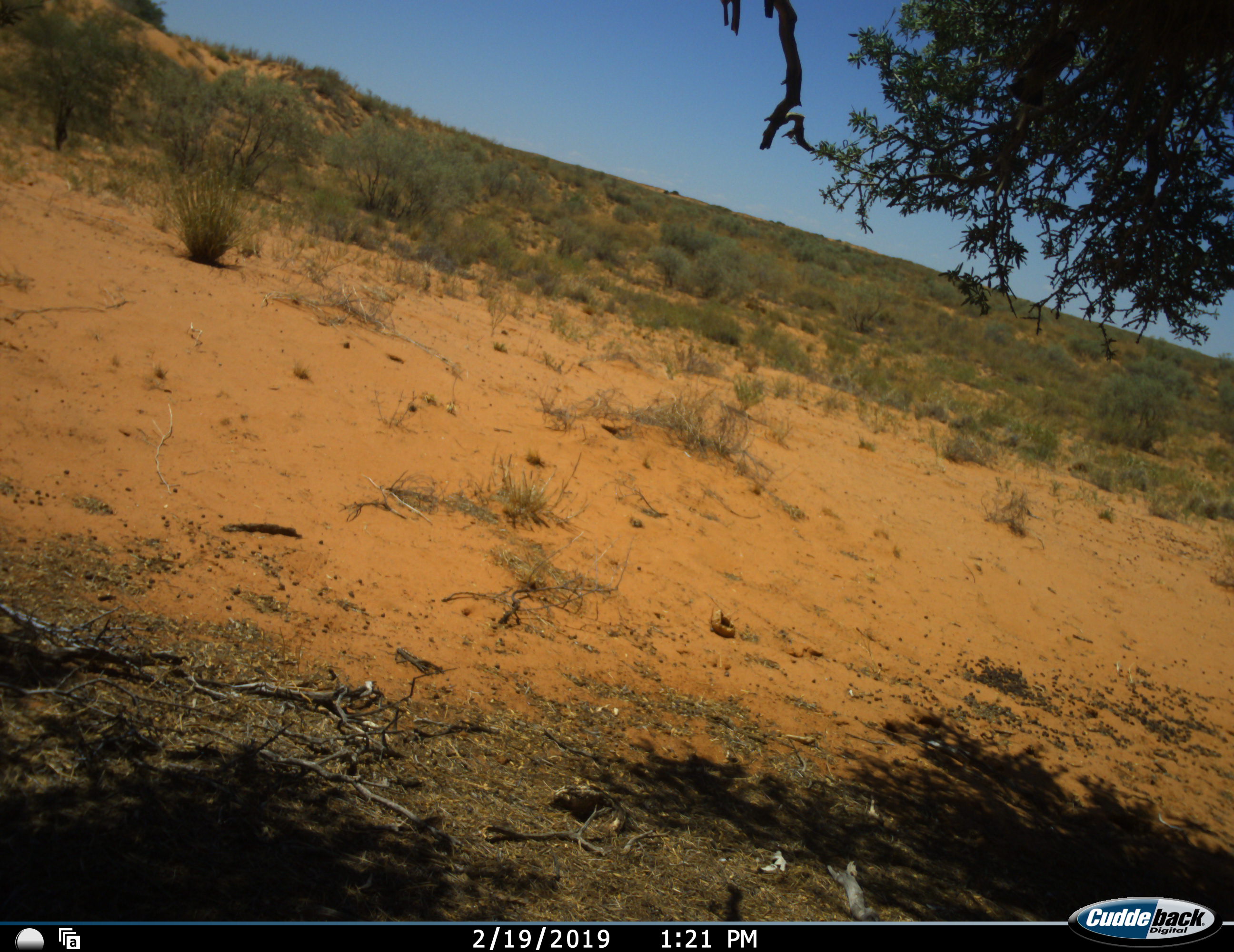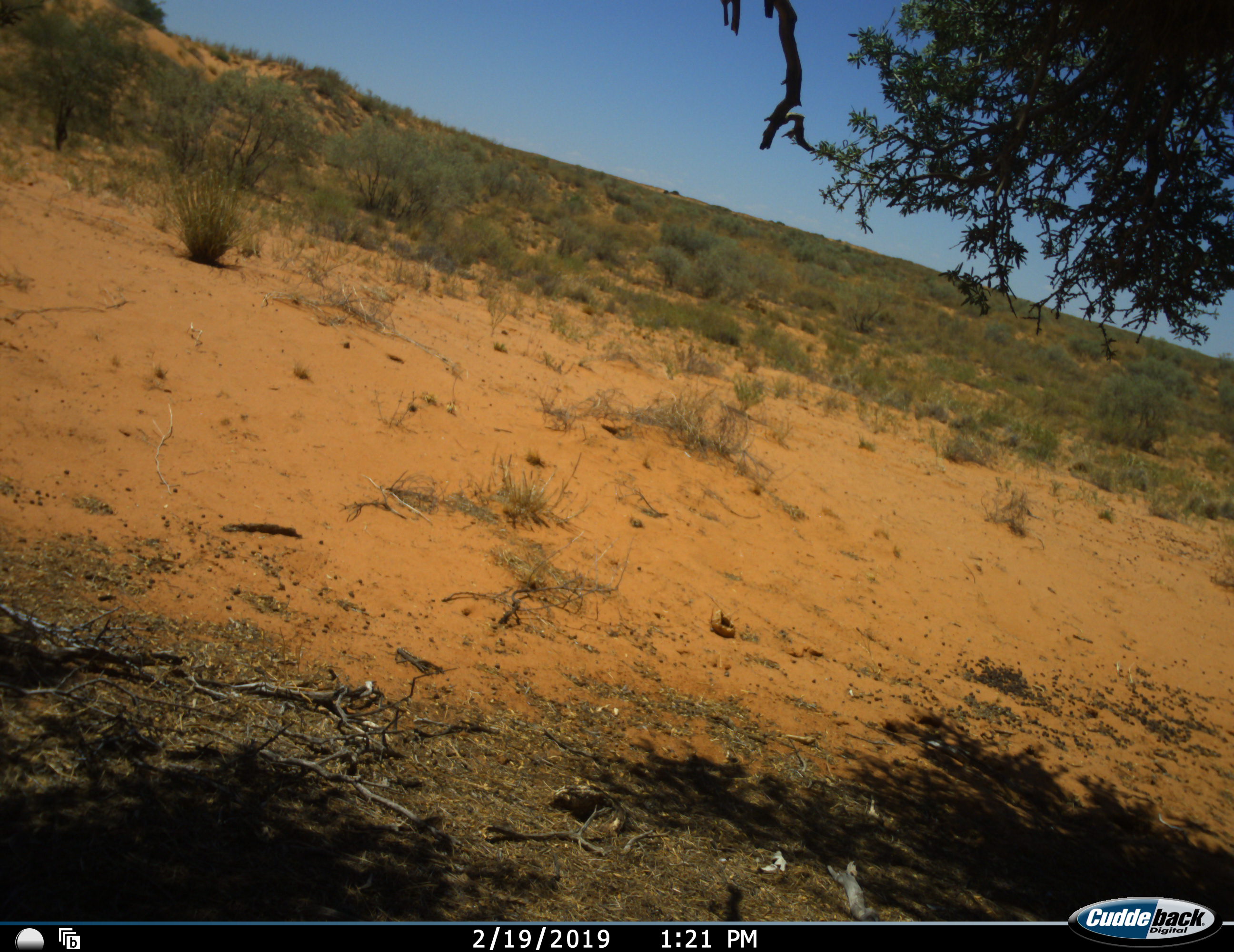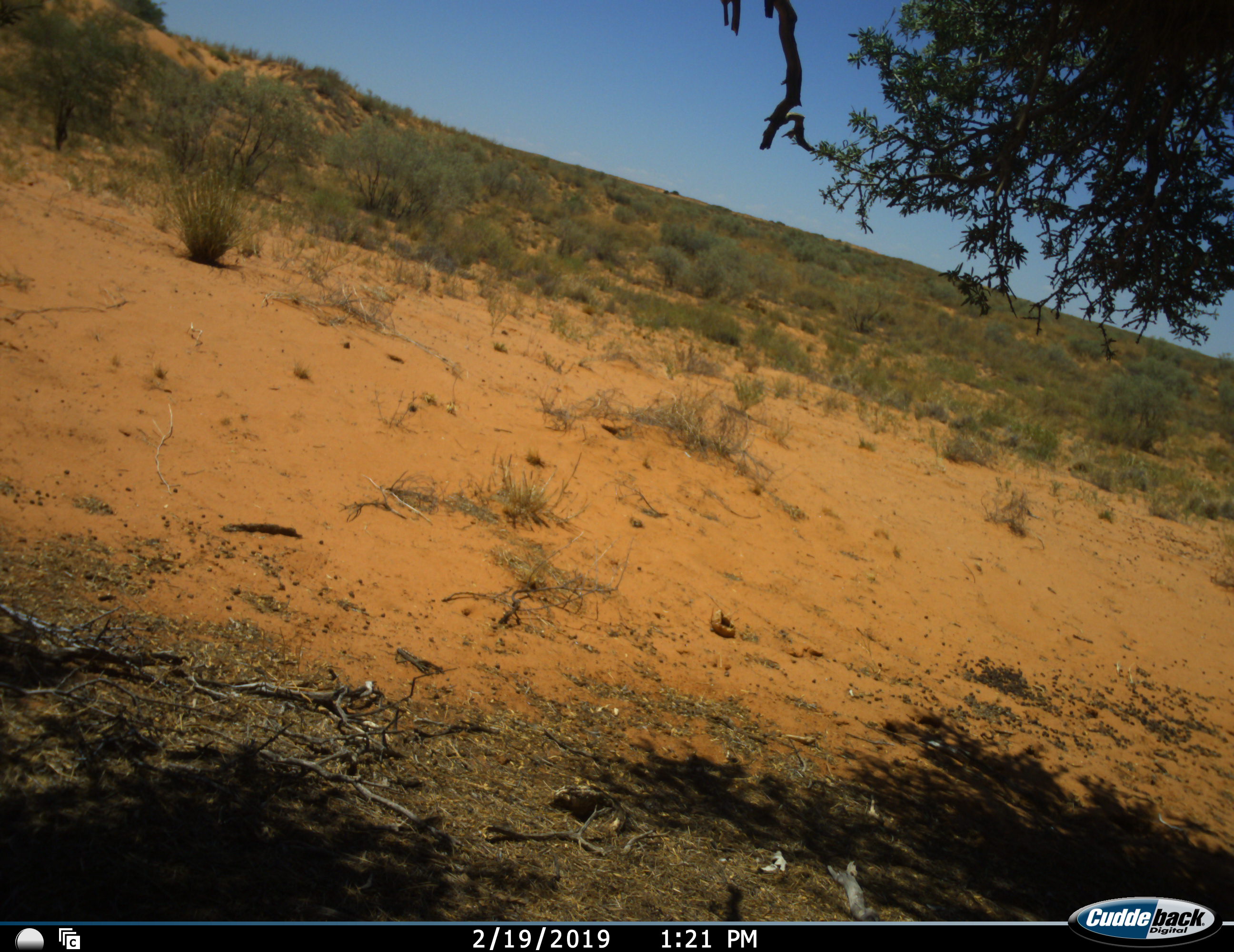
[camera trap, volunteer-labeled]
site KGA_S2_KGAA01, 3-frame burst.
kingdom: Animalia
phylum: Chordata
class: Aves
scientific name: Aves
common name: bird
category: birdother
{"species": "birdother (bird) (Aves)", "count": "1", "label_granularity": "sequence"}